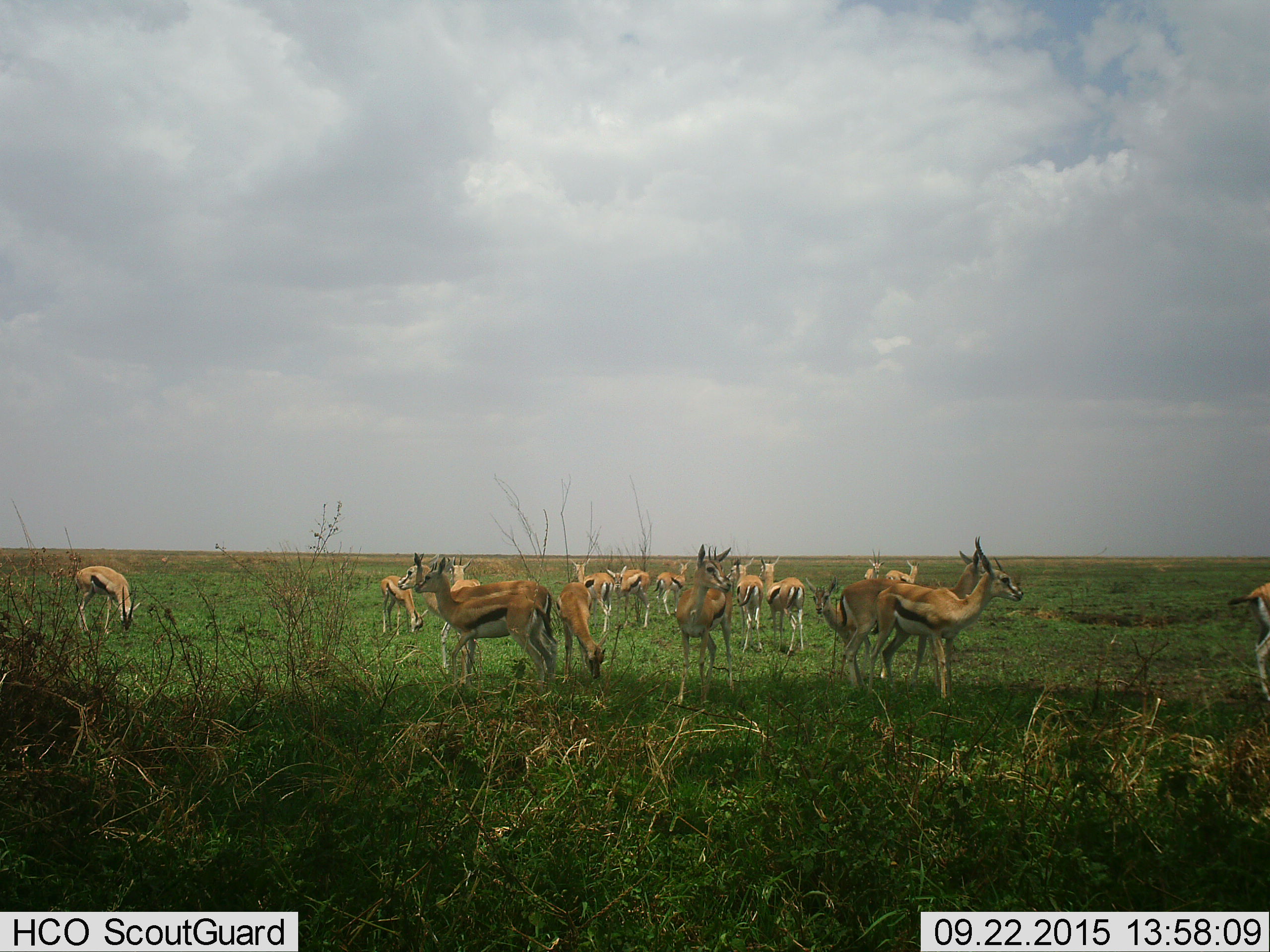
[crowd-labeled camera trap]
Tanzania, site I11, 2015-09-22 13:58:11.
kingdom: Animalia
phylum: Chordata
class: Mammalia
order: Artiodactyla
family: Bovidae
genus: Eudorcas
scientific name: Eudorcas thomsonii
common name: thomson's gazelle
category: gazellethomsons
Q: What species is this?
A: Gazellethomsons (thomson's gazelle) (Eudorcas thomsonii).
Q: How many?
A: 11-50.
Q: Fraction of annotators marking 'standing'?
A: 100%.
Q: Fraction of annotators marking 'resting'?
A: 10%.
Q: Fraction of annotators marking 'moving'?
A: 50%.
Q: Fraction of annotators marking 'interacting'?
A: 20%.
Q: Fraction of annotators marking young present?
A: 30%.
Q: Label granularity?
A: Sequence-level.